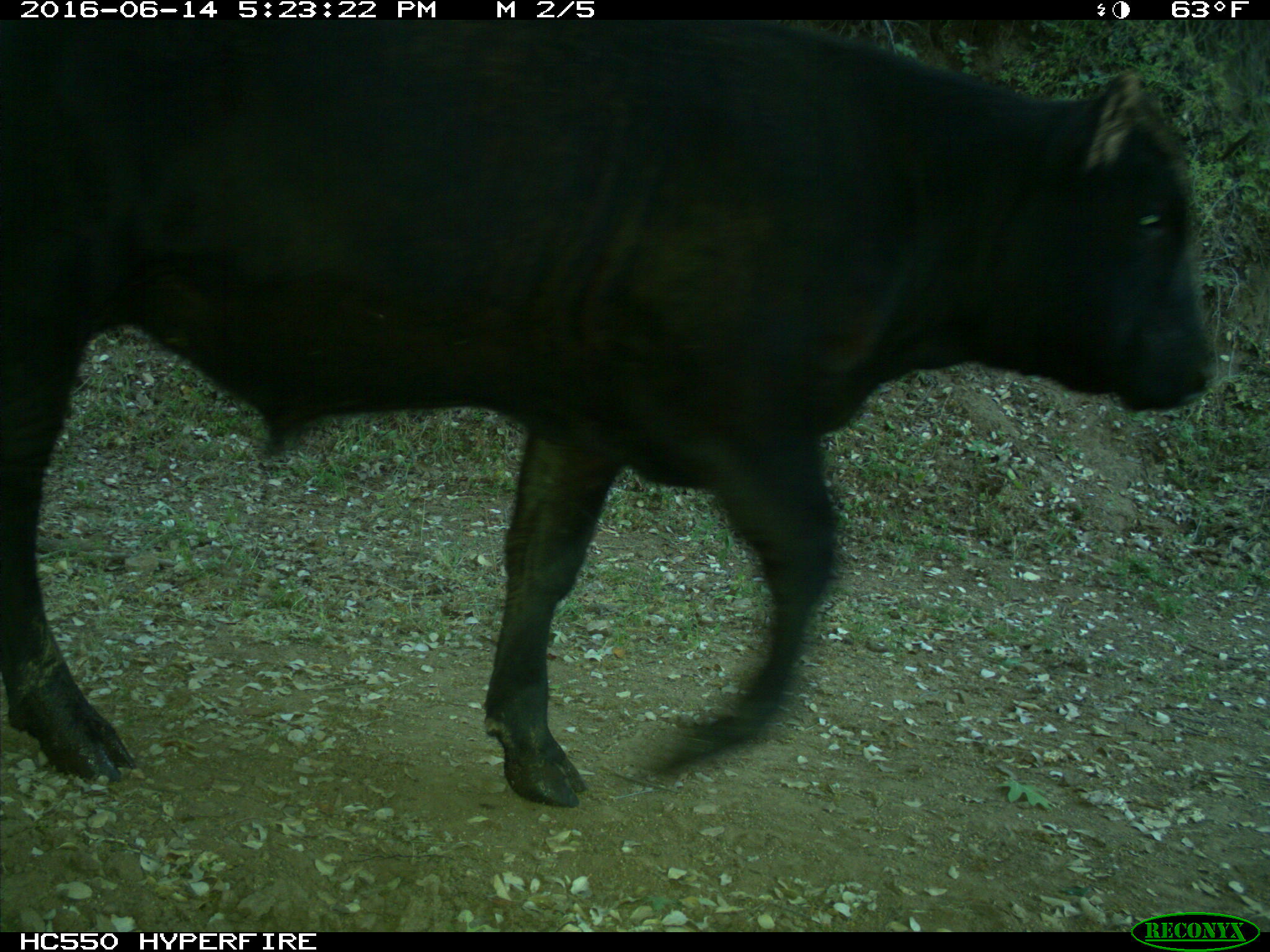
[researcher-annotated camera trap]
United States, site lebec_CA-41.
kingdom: Animalia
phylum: Chordata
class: Mammalia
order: Artiodactyla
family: Bovidae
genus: Bos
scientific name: Bos taurus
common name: domestic cow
Bos taurus (domestic cow).